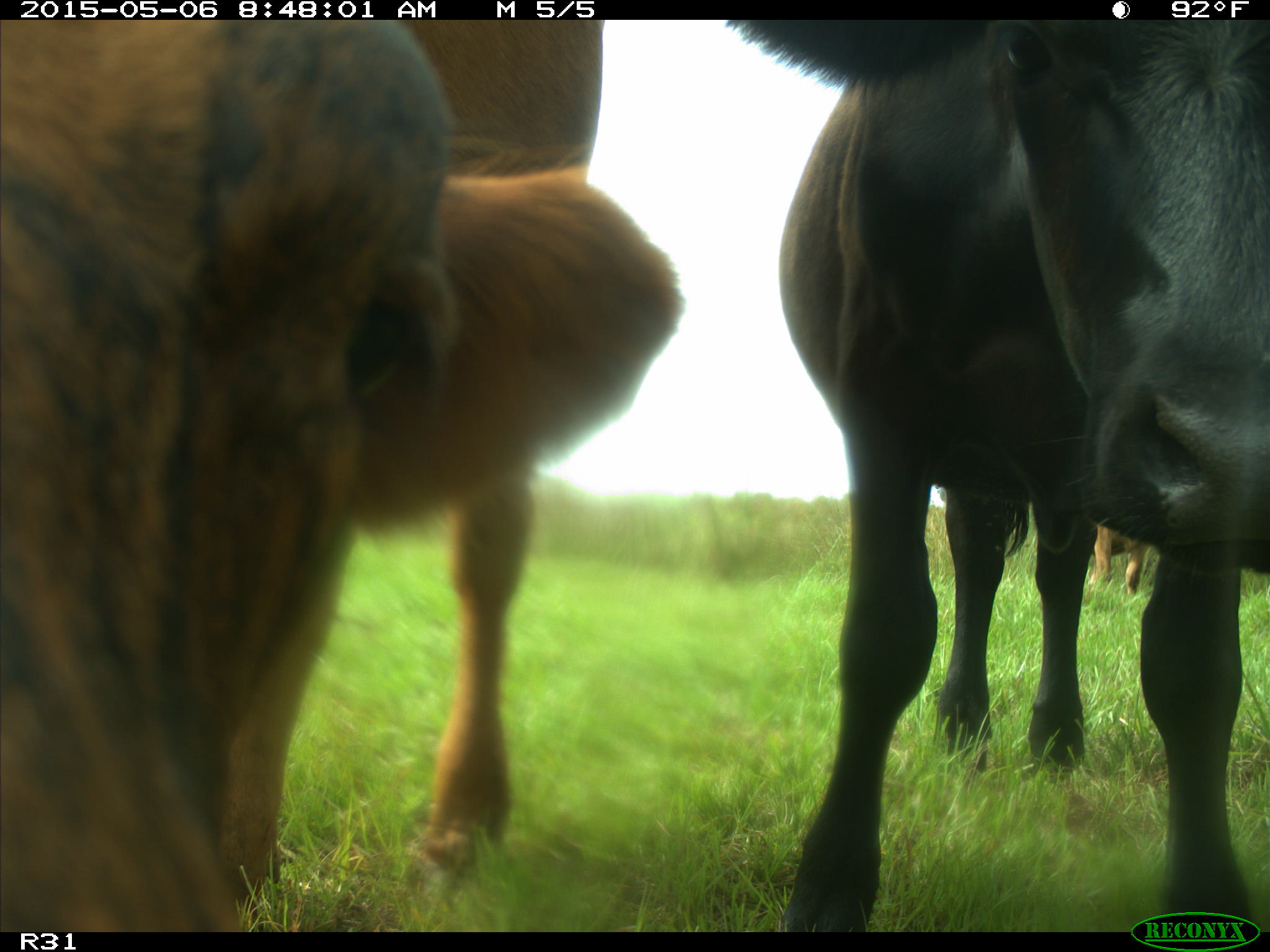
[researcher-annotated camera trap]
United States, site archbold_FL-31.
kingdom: Animalia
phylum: Chordata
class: Mammalia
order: Artiodactyla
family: Bovidae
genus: Bos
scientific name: Bos taurus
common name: domestic cow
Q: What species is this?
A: Bos taurus (domestic cow).